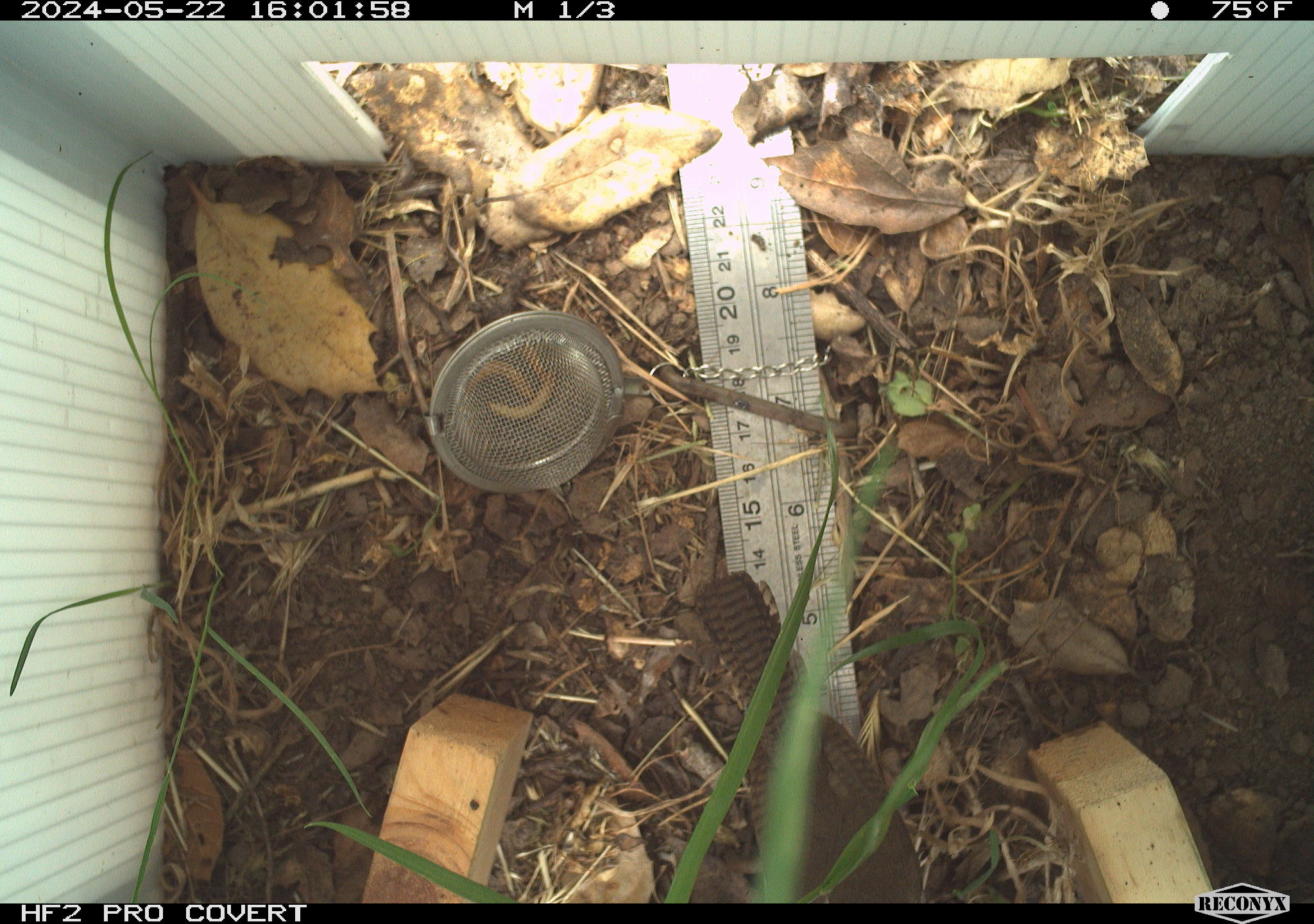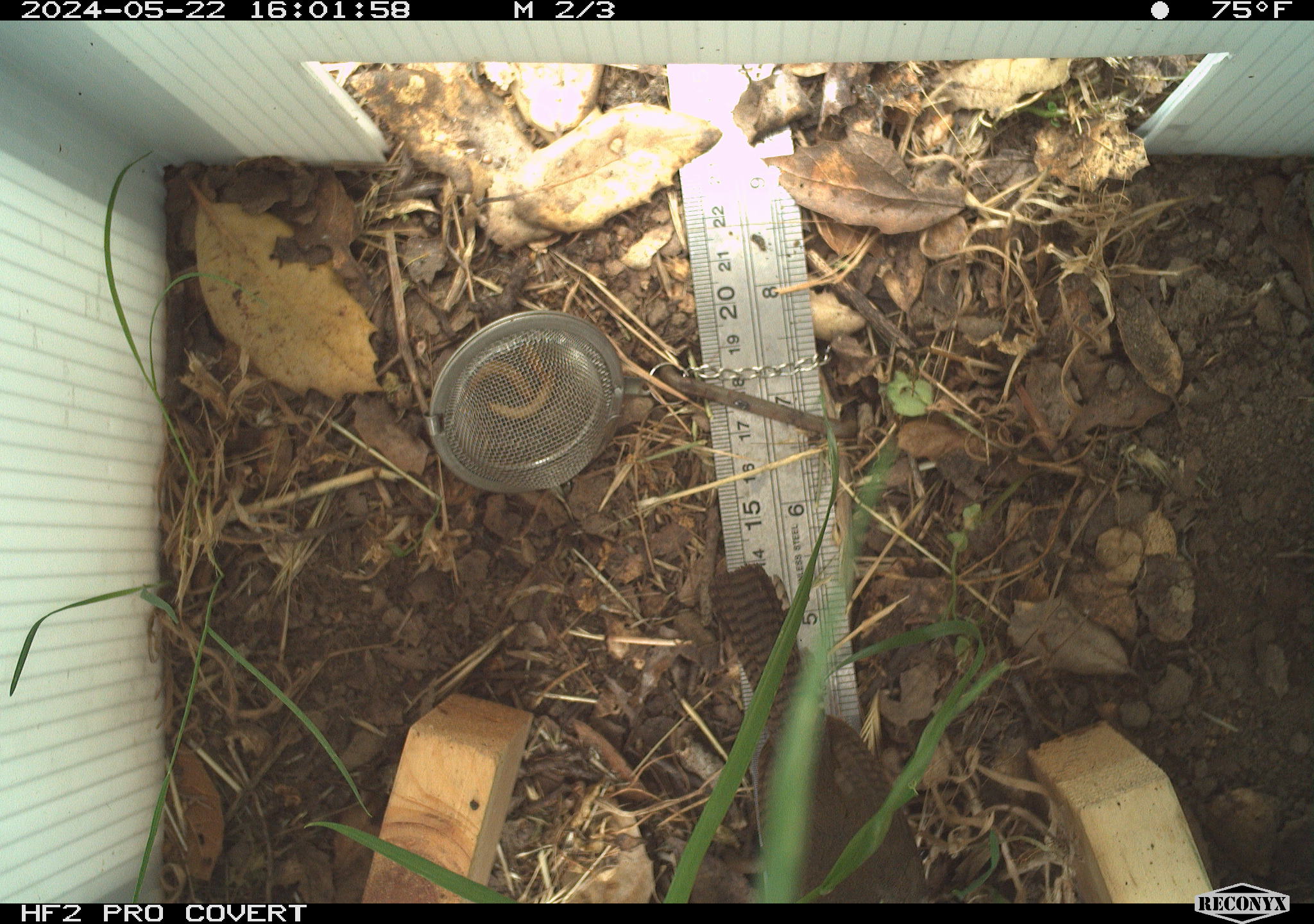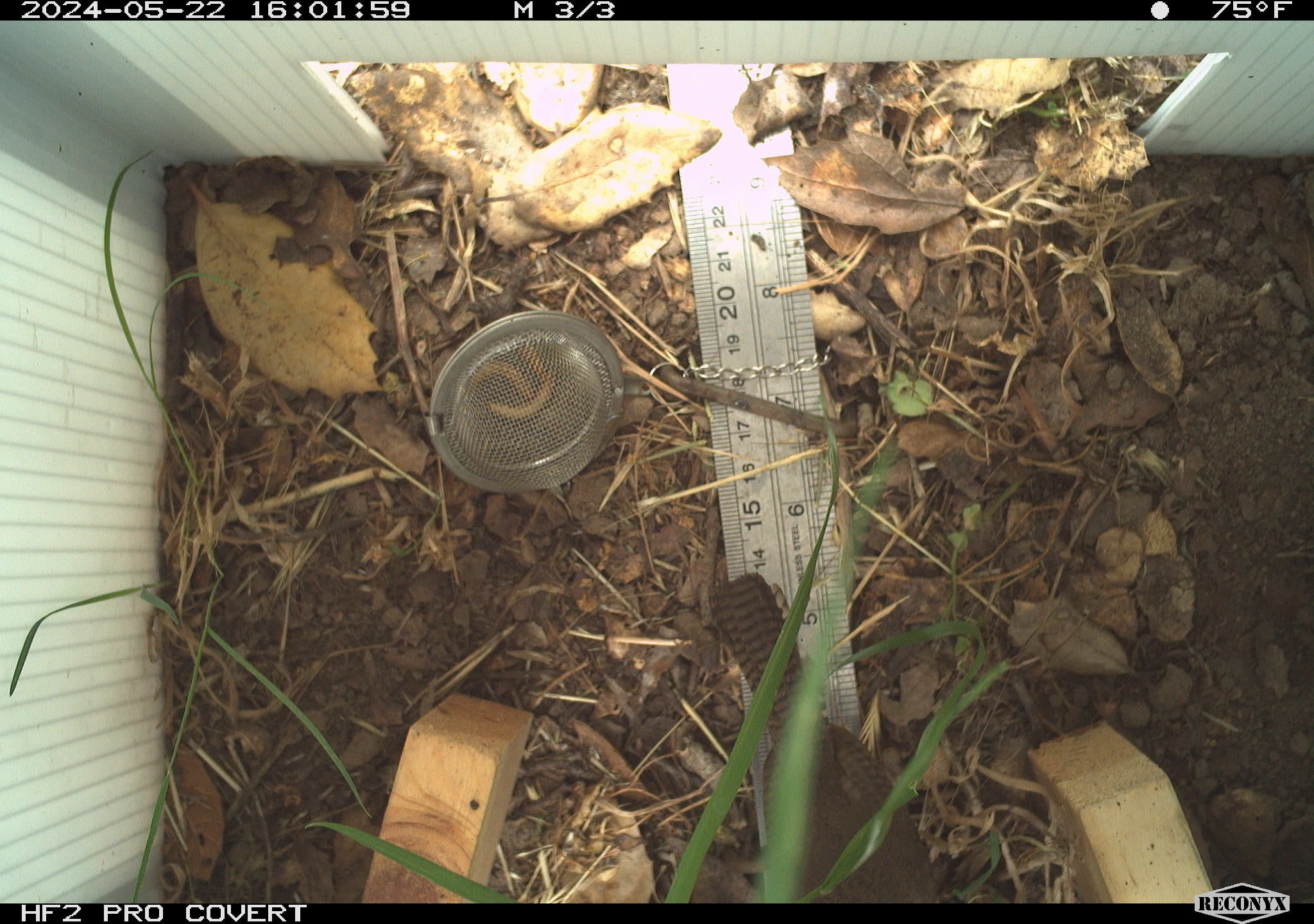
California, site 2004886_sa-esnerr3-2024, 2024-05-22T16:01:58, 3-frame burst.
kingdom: Animalia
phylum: Chordata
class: Aves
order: Passeriformes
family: Troglodytidae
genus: Cistothorus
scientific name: Cistothorus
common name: grass wrens and allies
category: cistothorus species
Cistothorus species (grass wrens and allies) (Cistothorus).